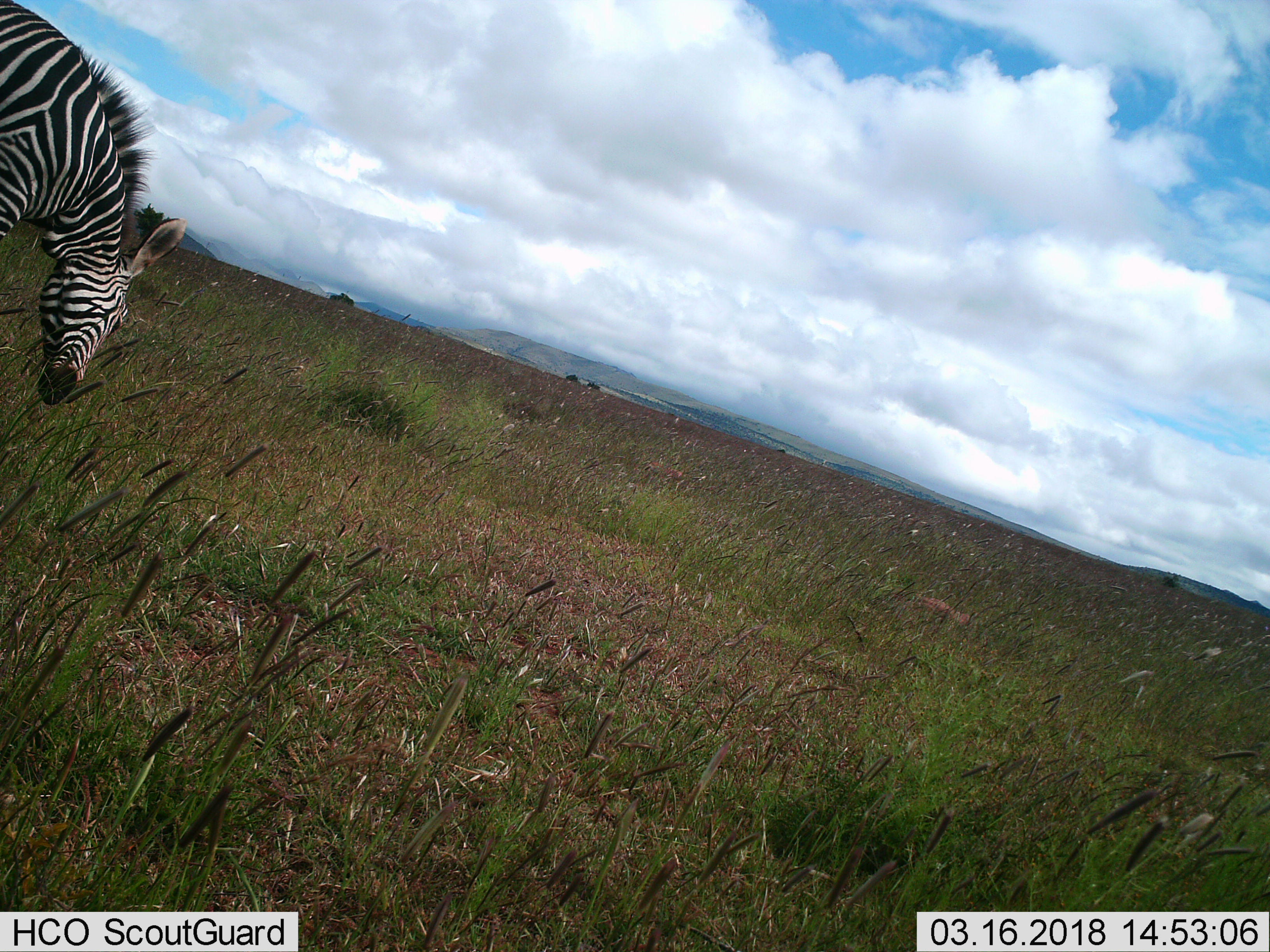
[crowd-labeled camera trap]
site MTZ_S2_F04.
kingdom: Animalia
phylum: Chordata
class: Mammalia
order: Perissodactyla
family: Equidae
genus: Equus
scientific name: Equus zebra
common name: mountain zebra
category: zebramountain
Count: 1.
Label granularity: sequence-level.